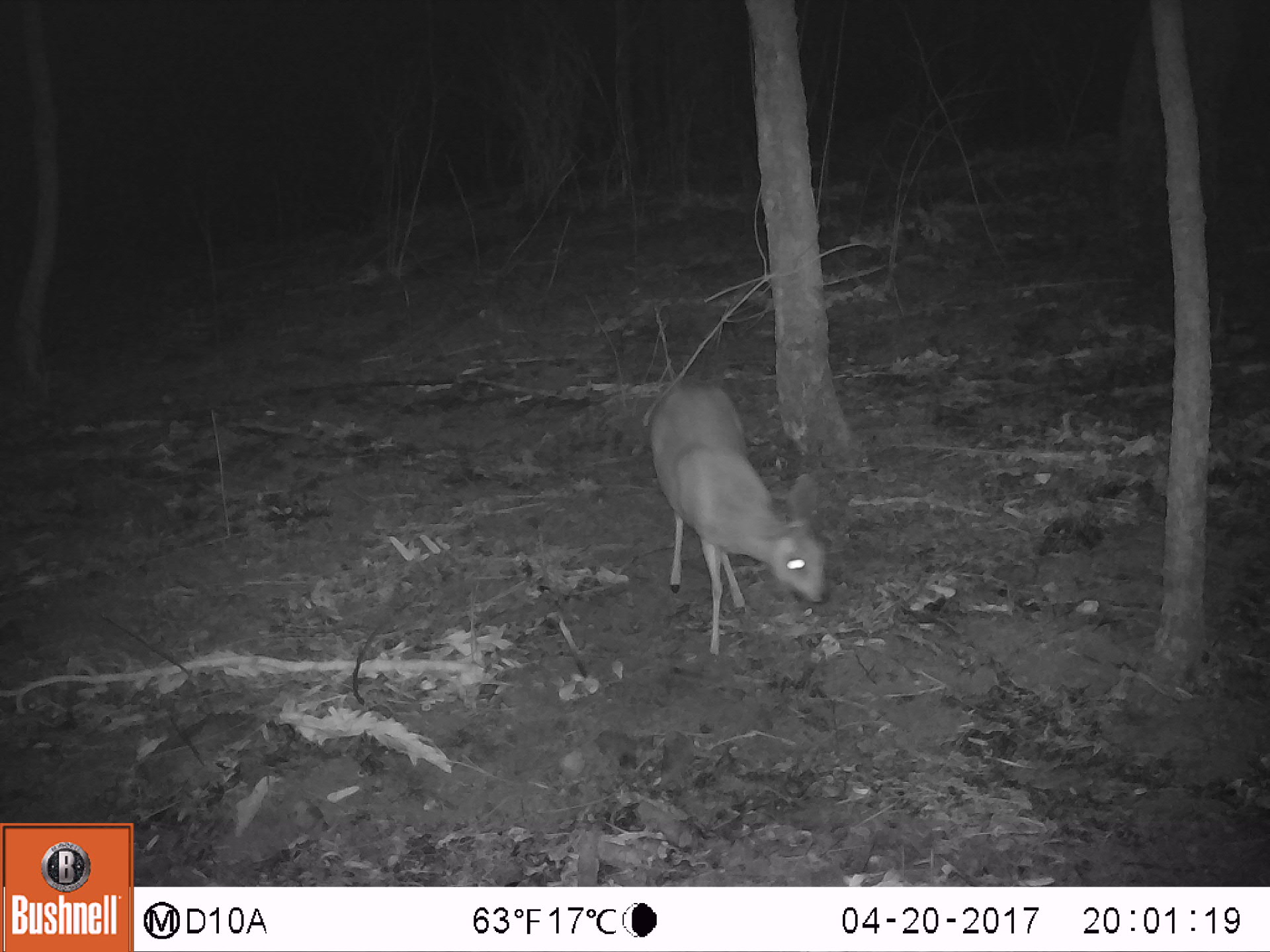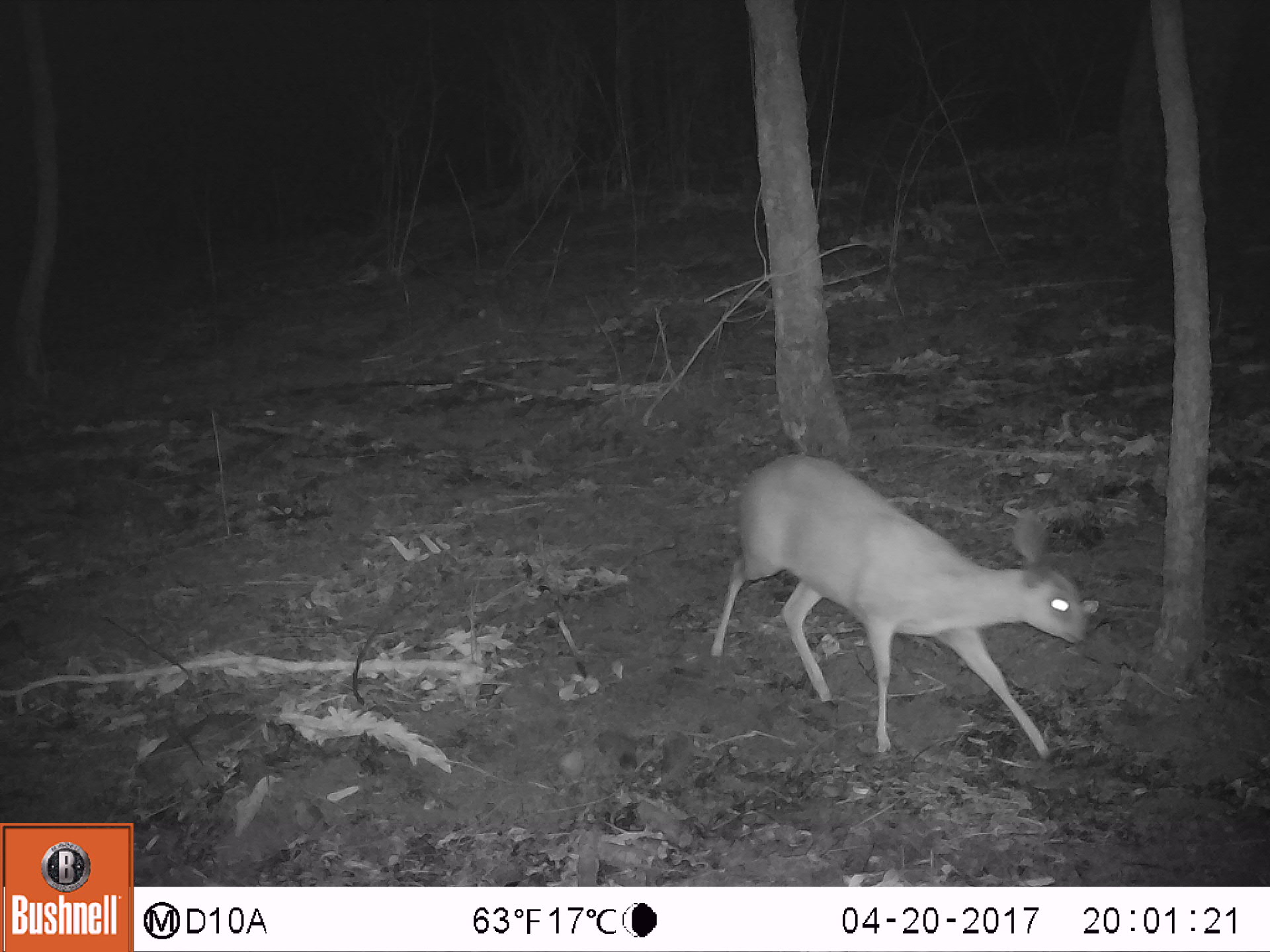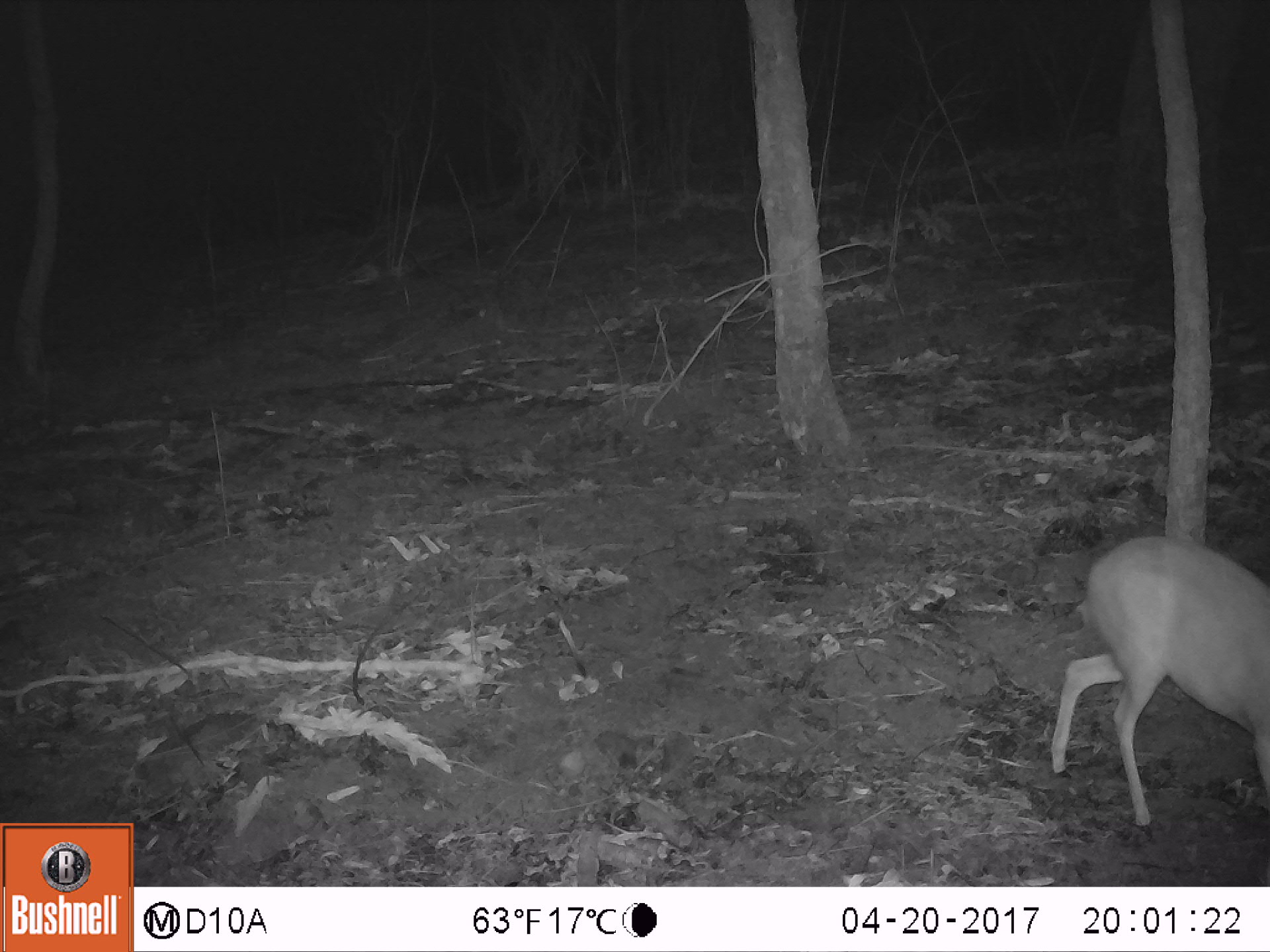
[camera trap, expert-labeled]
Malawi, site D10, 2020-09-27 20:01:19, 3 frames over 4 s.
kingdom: Animalia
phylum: Chordata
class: Mammalia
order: Artiodactyla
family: Bovidae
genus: Raphicerus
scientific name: Raphicerus sharpei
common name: sharpe's grysbok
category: sharpes grysbok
Sharpes grysbok (sharpe's grysbok) (Raphicerus sharpei), count 1.